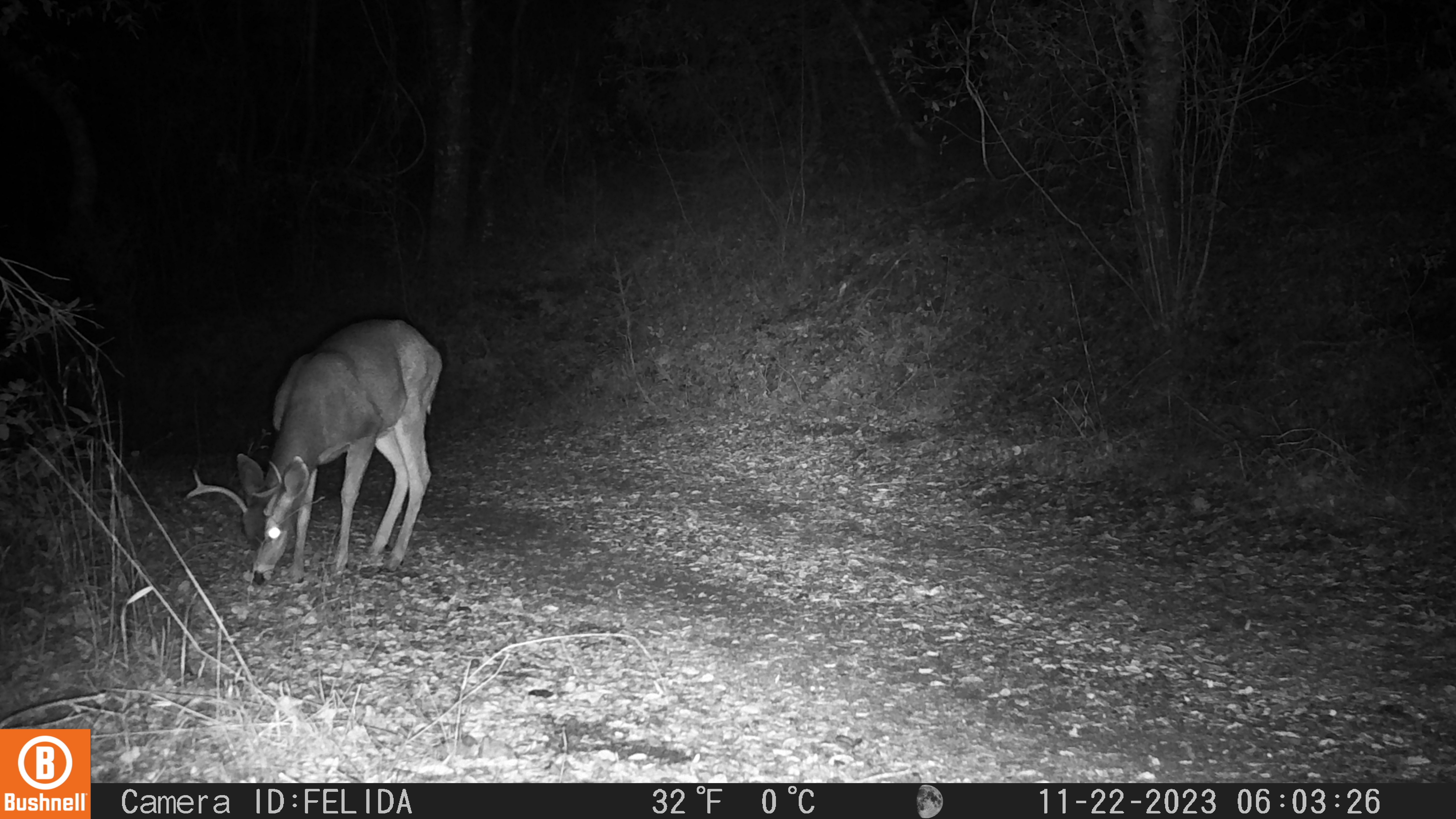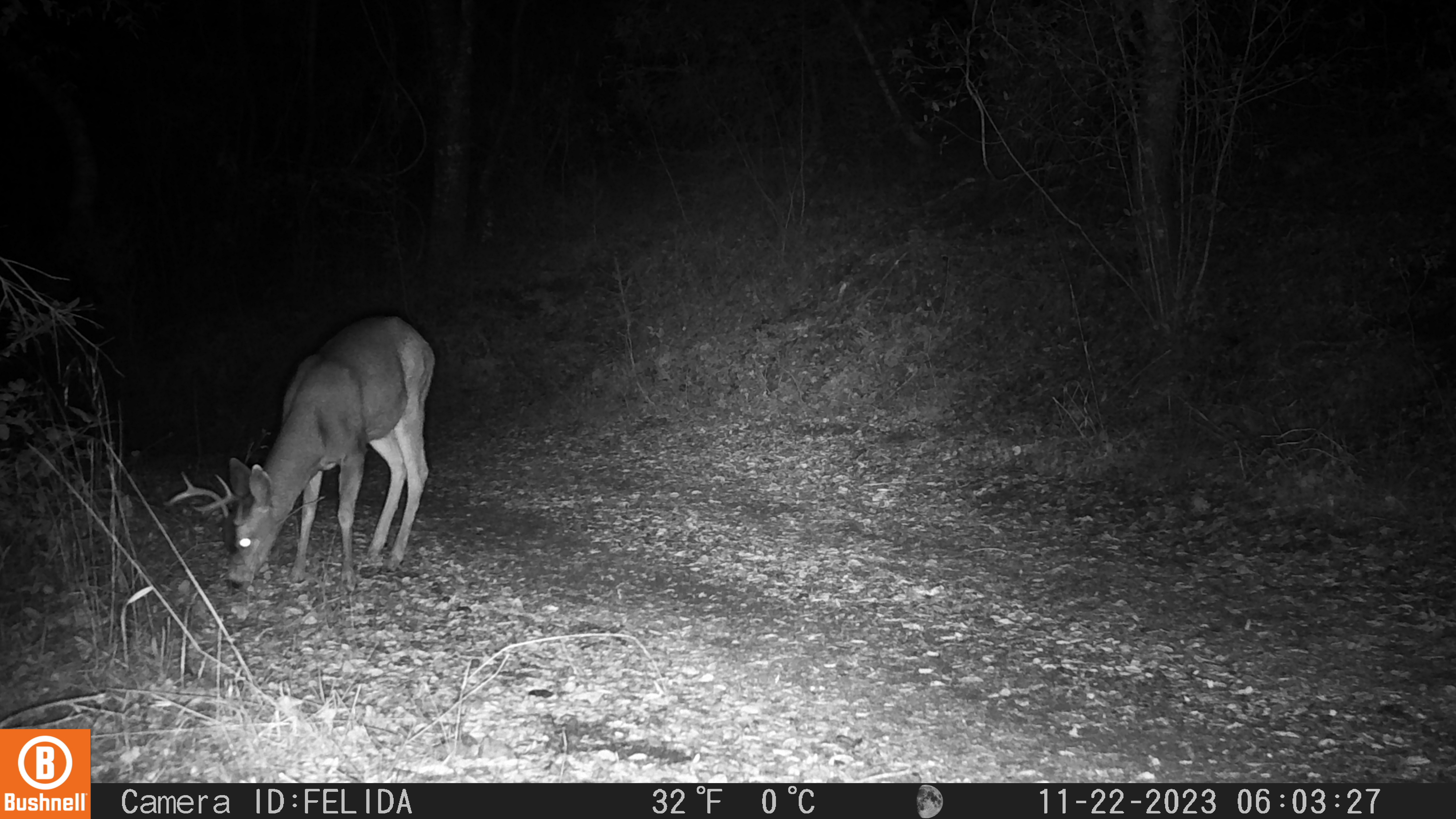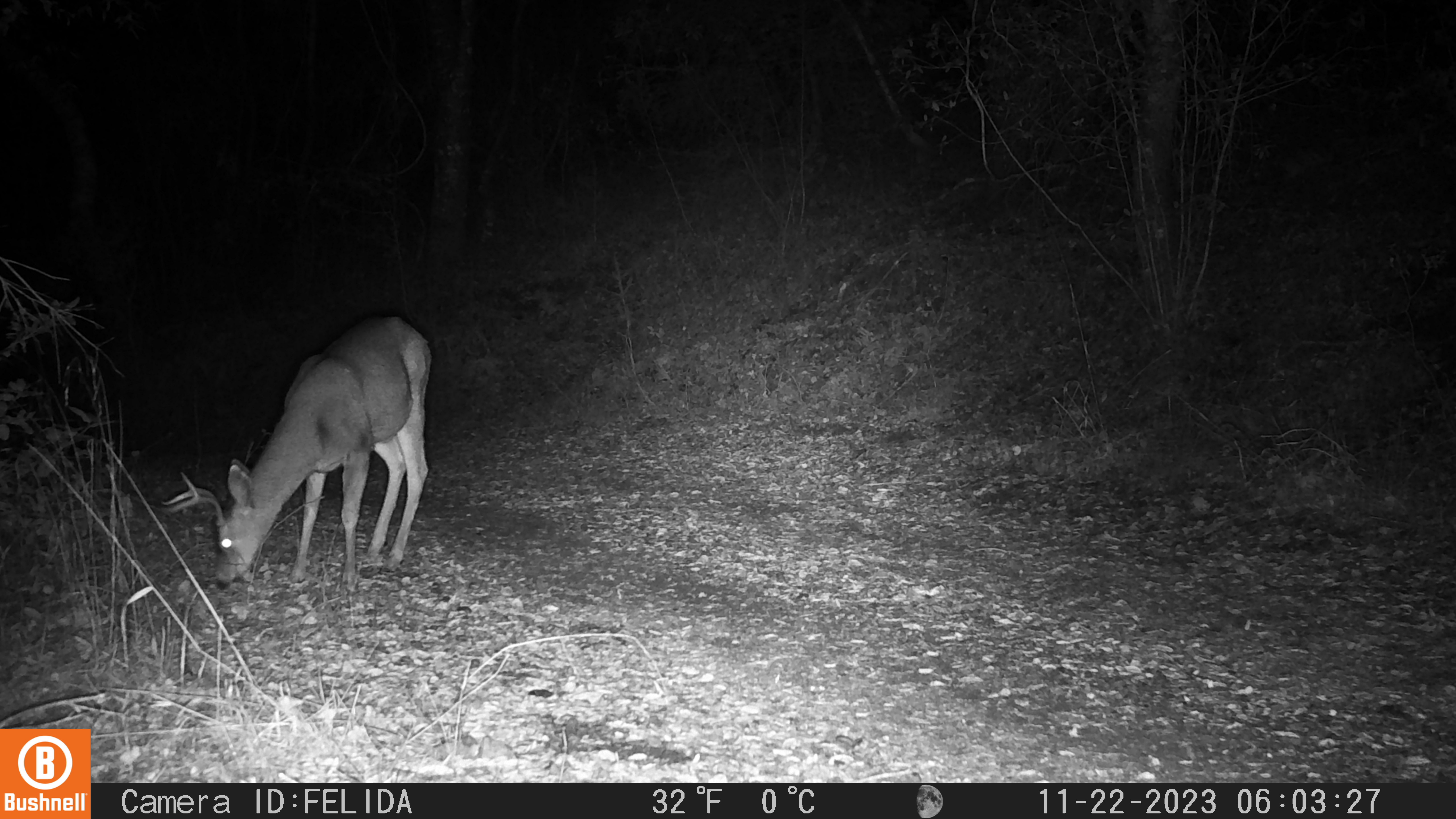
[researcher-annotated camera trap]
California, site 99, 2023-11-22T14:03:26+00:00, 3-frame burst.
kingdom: Animalia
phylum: Chordata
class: Mammalia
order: Artiodactyla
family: Cervidae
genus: Odocoileus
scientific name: Odocoileus hemionus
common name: mule deer